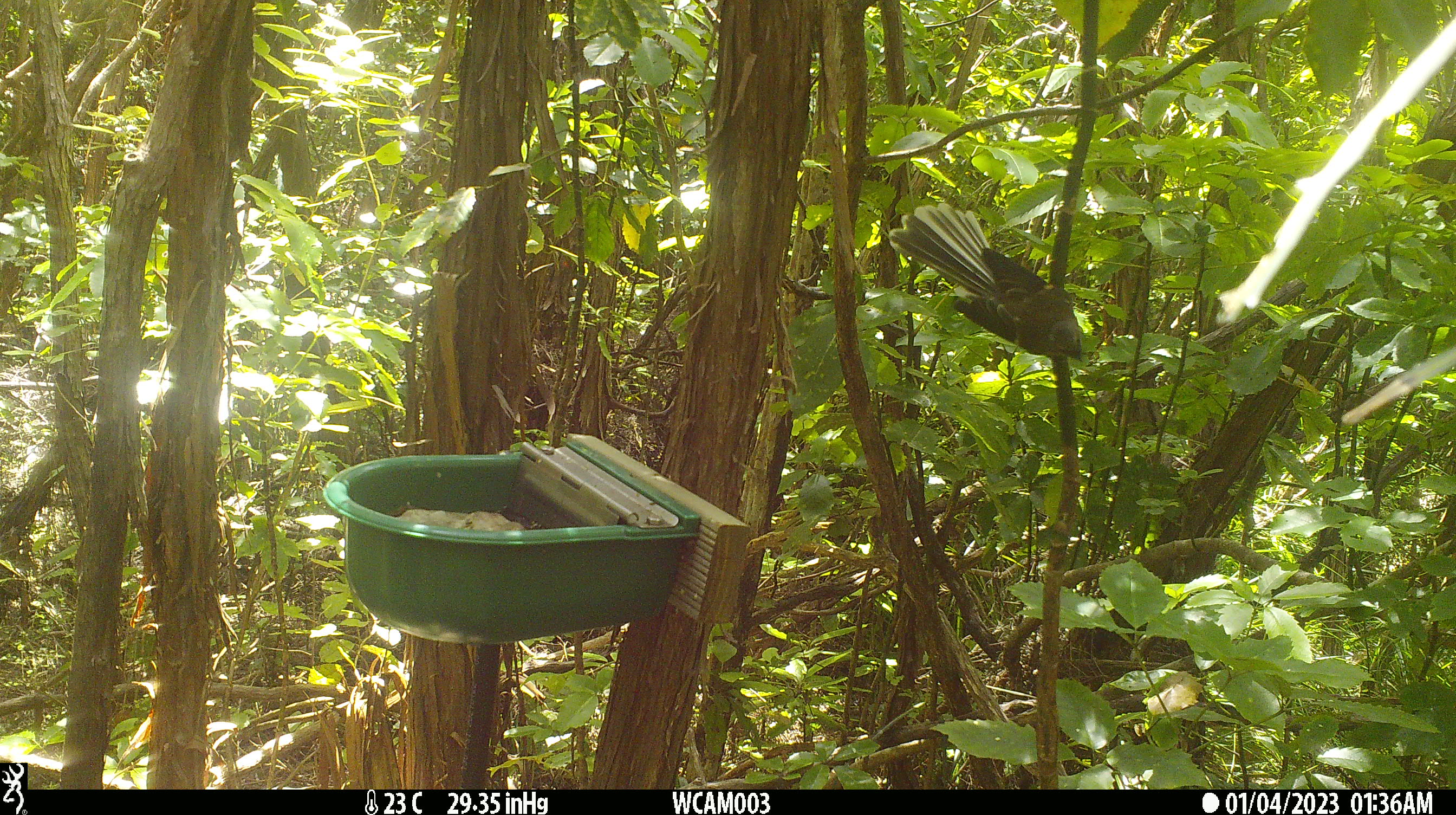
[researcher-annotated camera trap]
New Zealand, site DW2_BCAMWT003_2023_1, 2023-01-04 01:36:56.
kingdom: Animalia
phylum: Chordata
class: Aves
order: Passeriformes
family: Rhipiduridae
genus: Rhipidura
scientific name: Rhipidura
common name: fantails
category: fantail